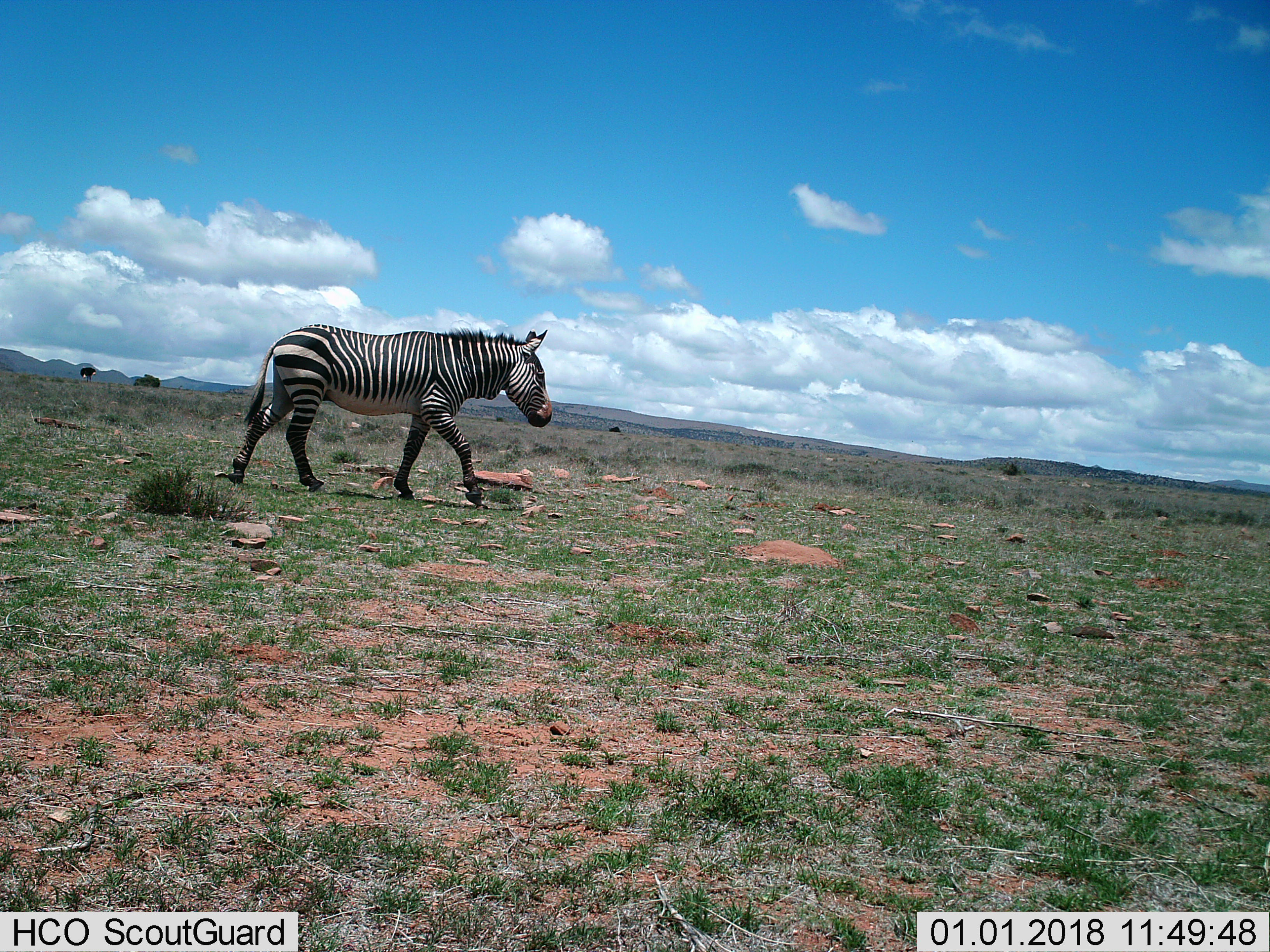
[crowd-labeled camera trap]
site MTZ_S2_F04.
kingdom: Animalia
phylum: Chordata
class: Mammalia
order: Perissodactyla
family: Equidae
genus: Equus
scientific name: Equus zebra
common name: mountain zebra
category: zebramountain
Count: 1.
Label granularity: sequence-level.